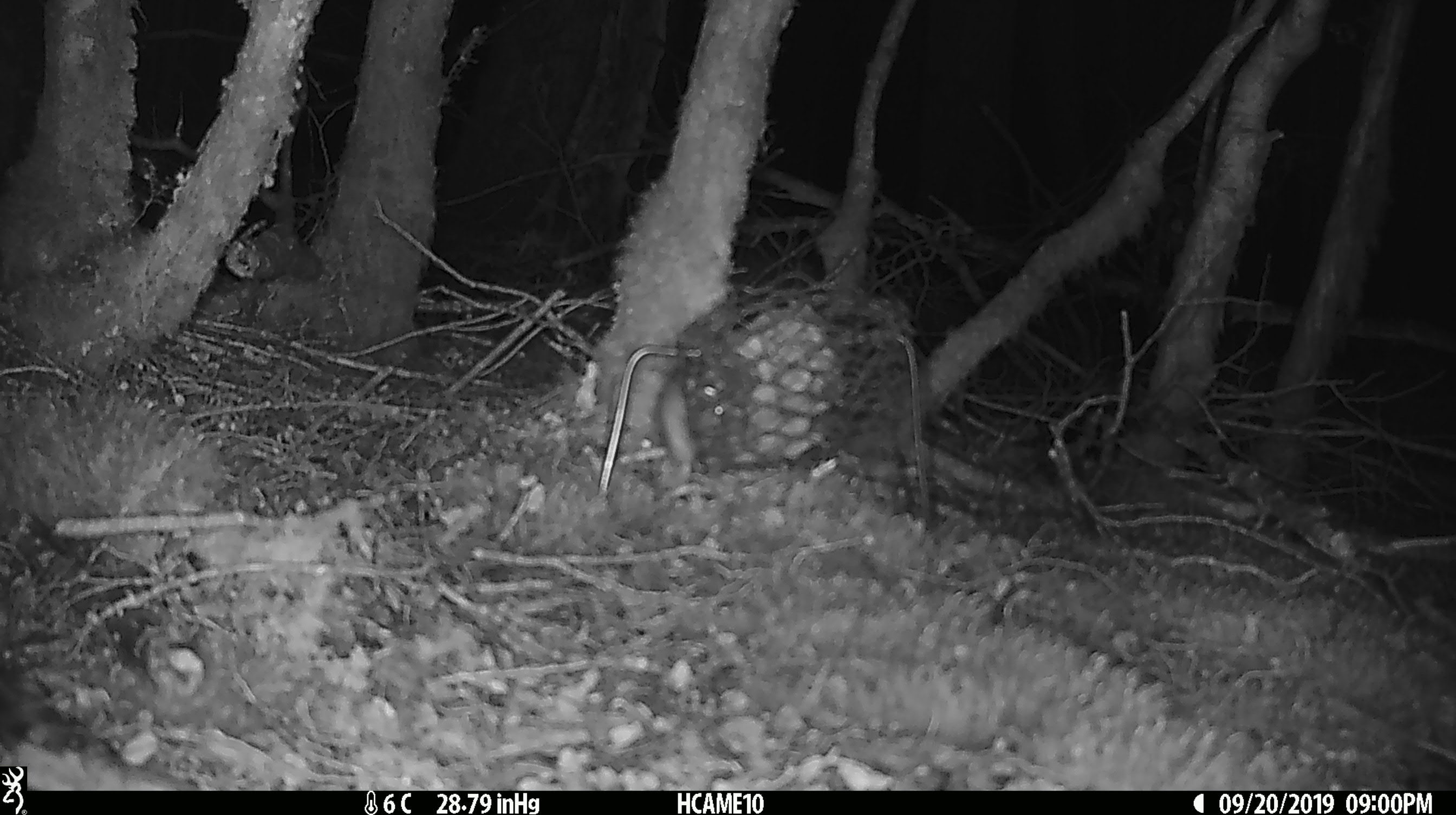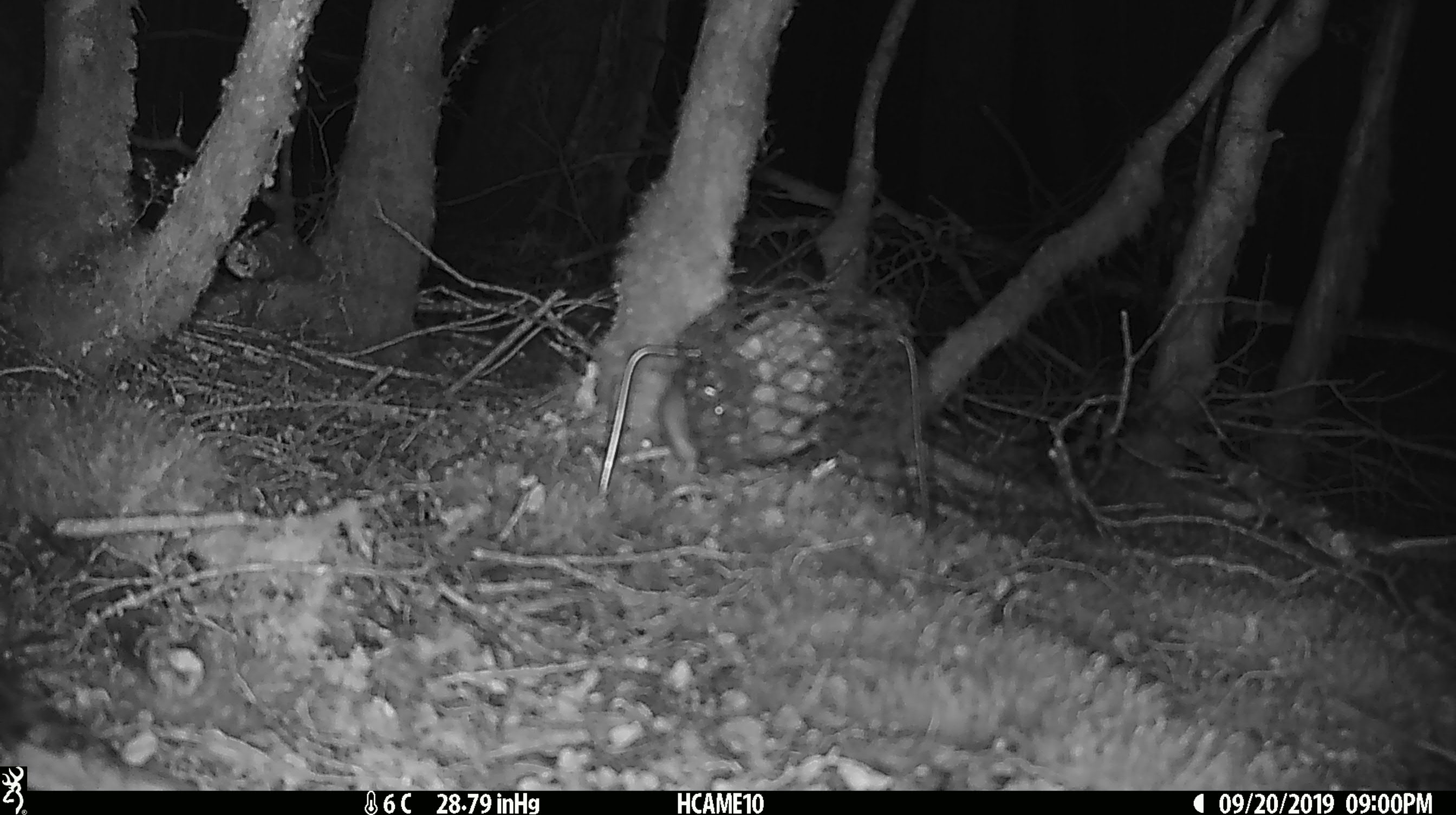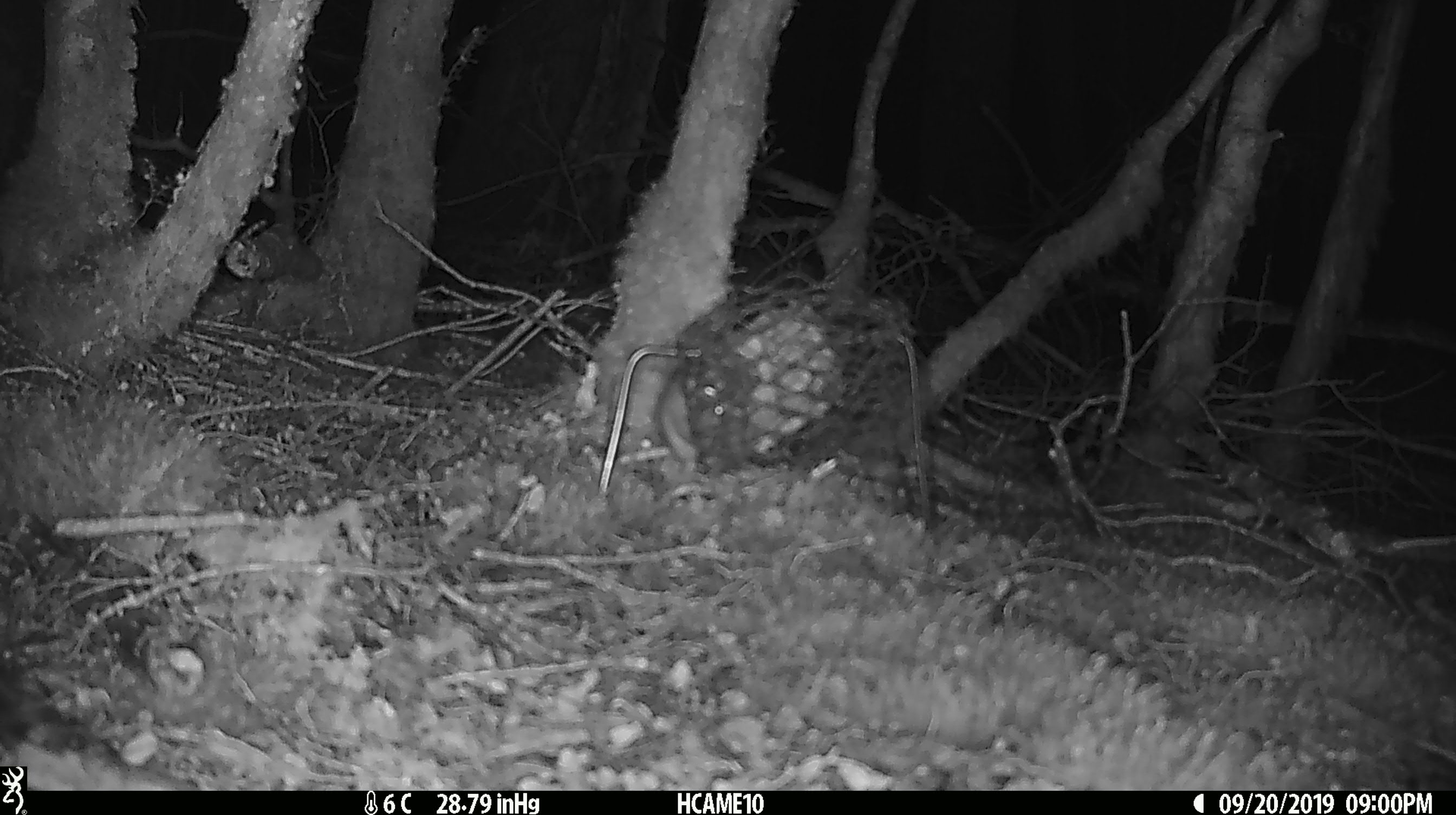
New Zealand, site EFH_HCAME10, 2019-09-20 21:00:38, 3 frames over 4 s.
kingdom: Animalia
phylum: Chordata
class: Mammalia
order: Rodentia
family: Muridae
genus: Rattus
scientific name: Rattus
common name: rat